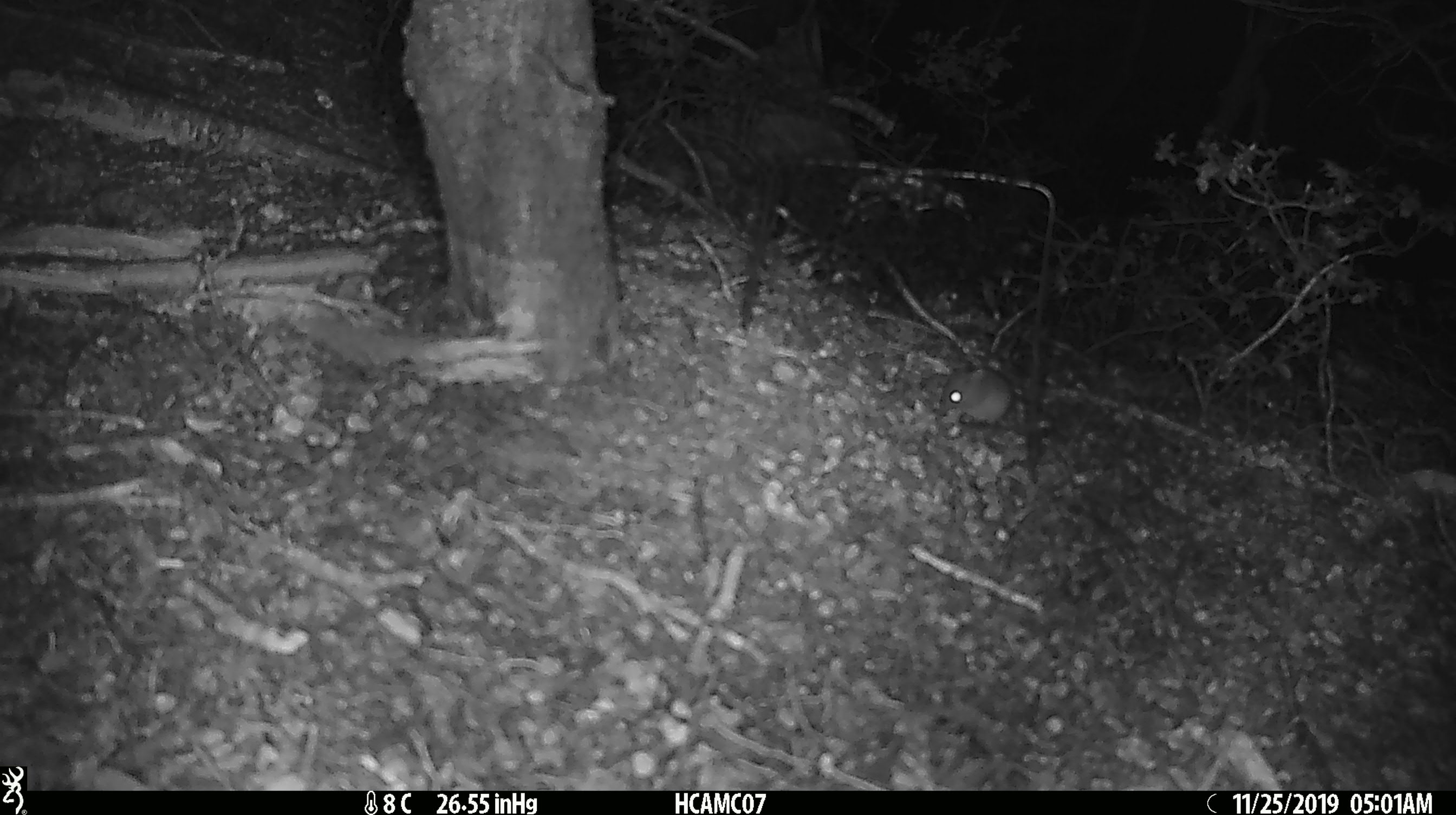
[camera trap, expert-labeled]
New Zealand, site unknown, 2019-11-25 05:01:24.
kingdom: Animalia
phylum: Chordata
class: Mammalia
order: Rodentia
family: Muridae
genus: Mus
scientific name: Mus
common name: mouse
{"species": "mouse (Mus)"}